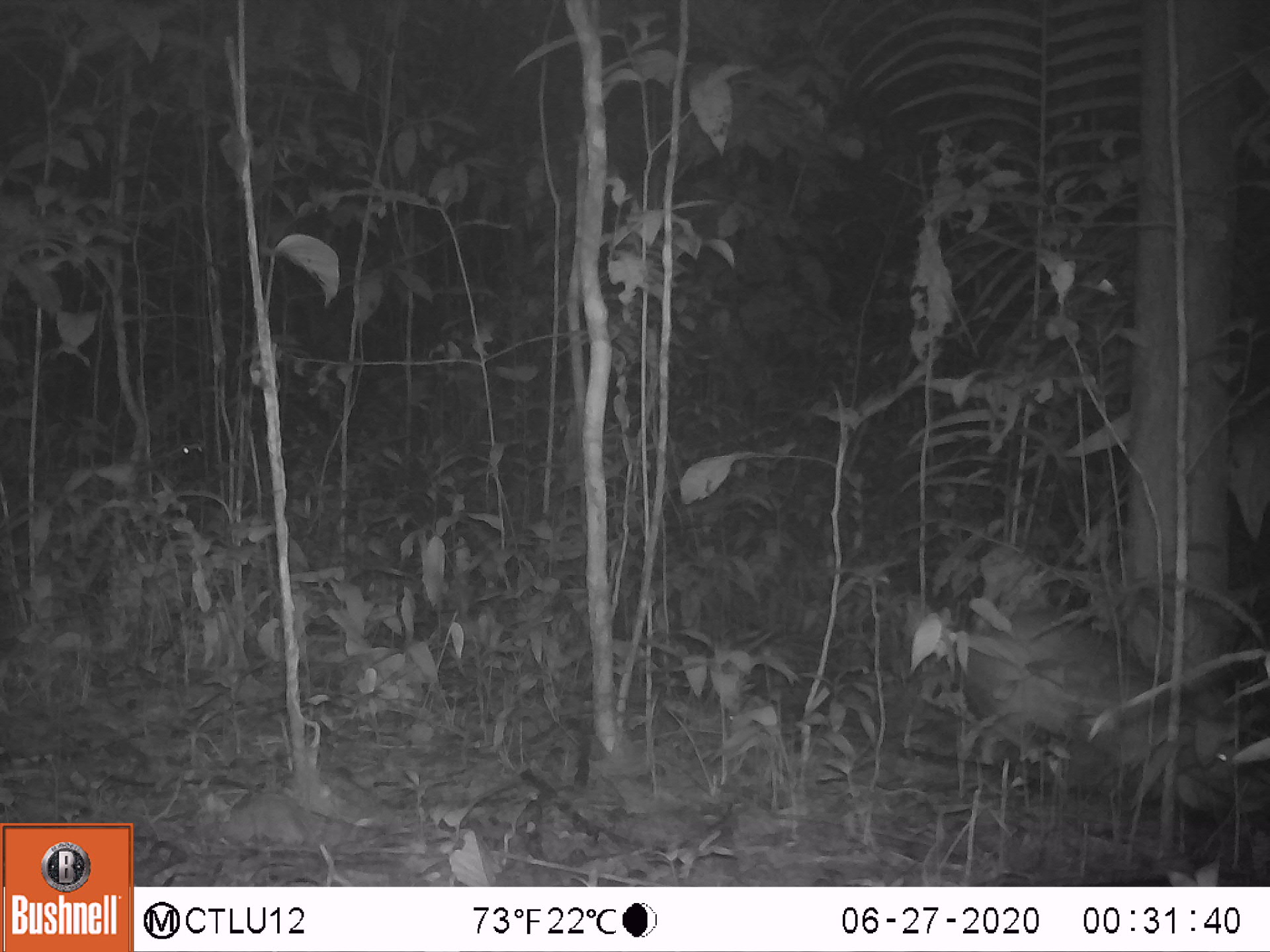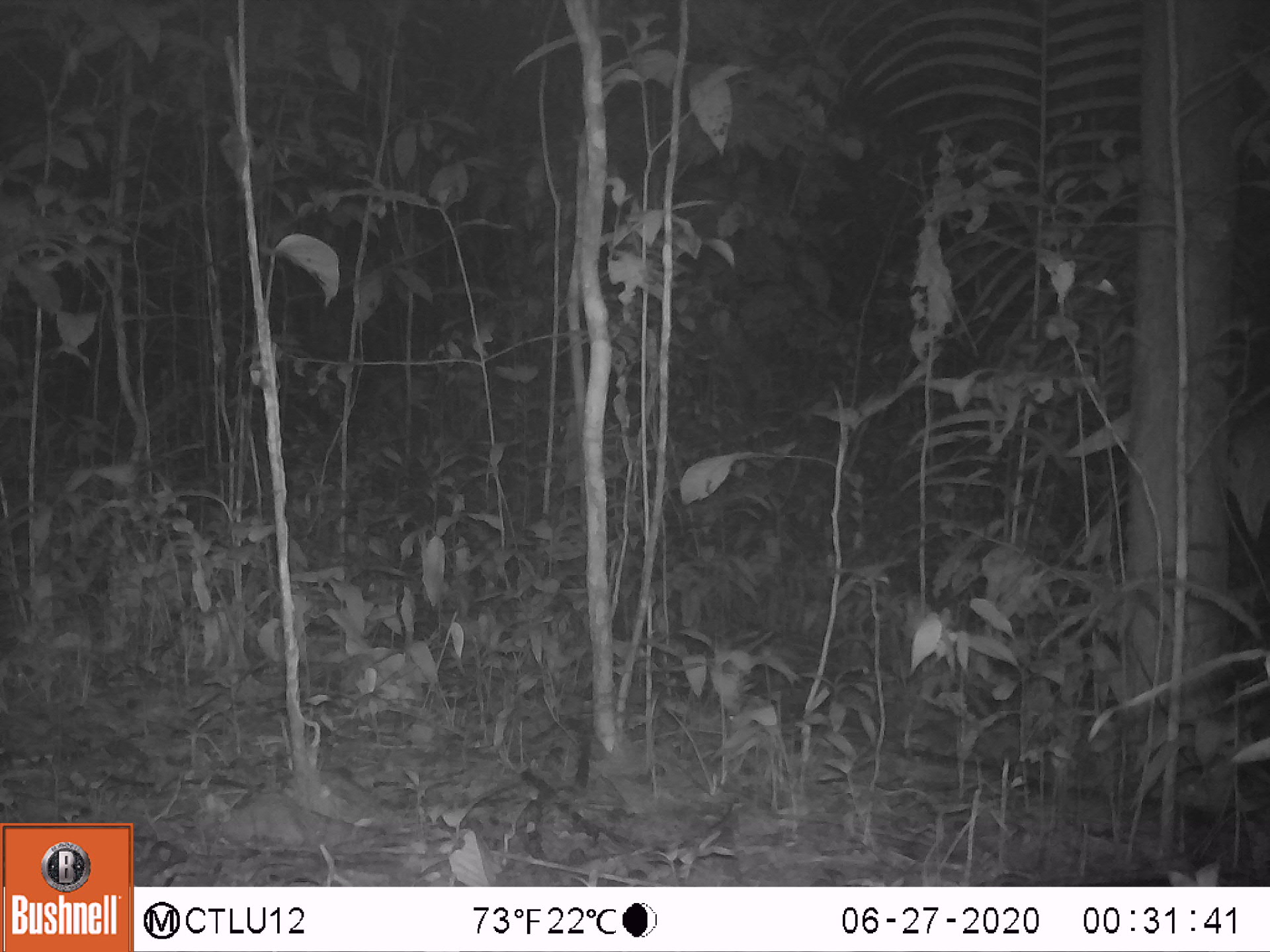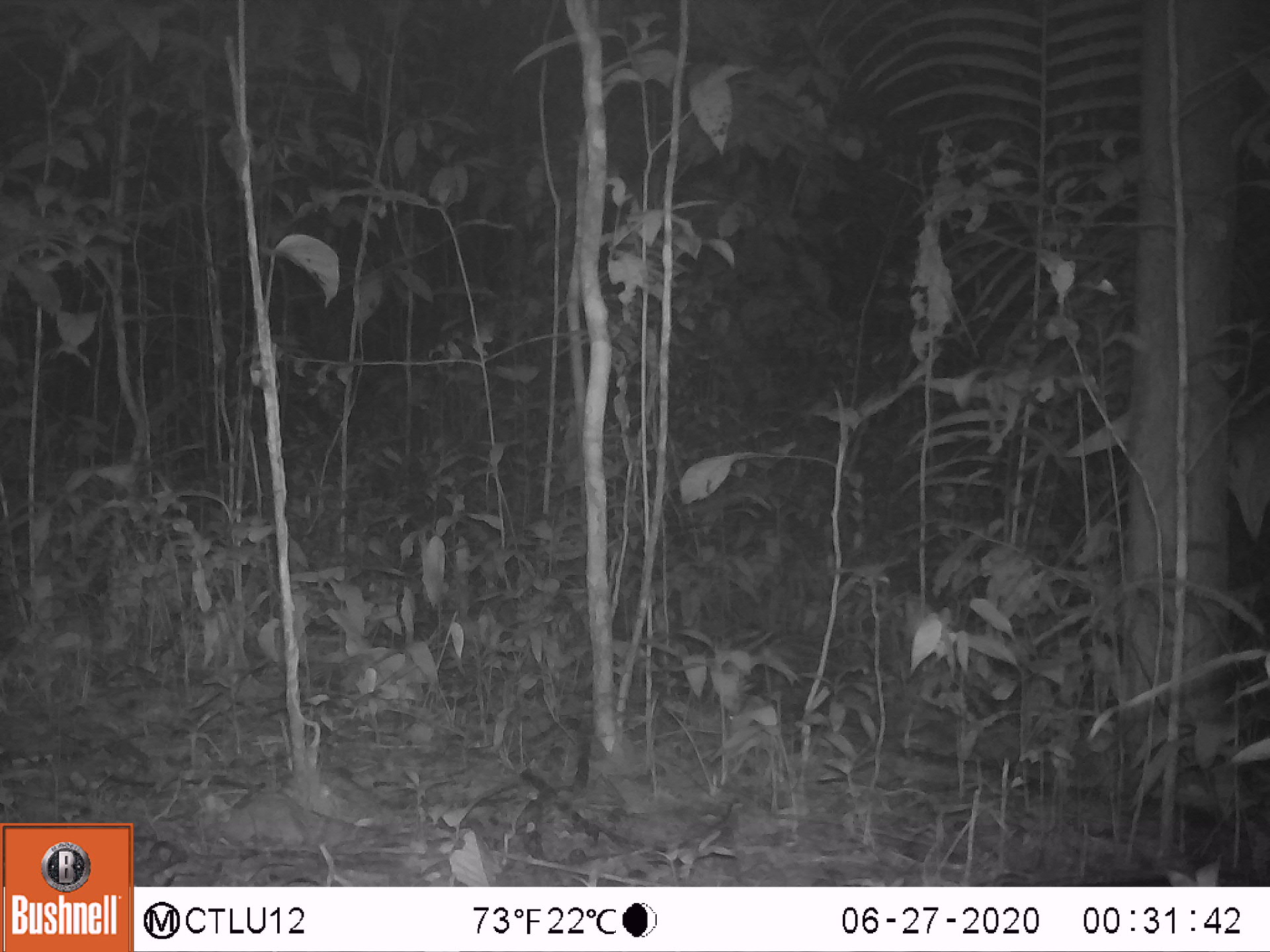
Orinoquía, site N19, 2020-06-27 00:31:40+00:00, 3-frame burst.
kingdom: Animalia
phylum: Chordata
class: Mammalia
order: Rodentia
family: Cuniculidae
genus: Cuniculus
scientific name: Cuniculus paca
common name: spotted paca